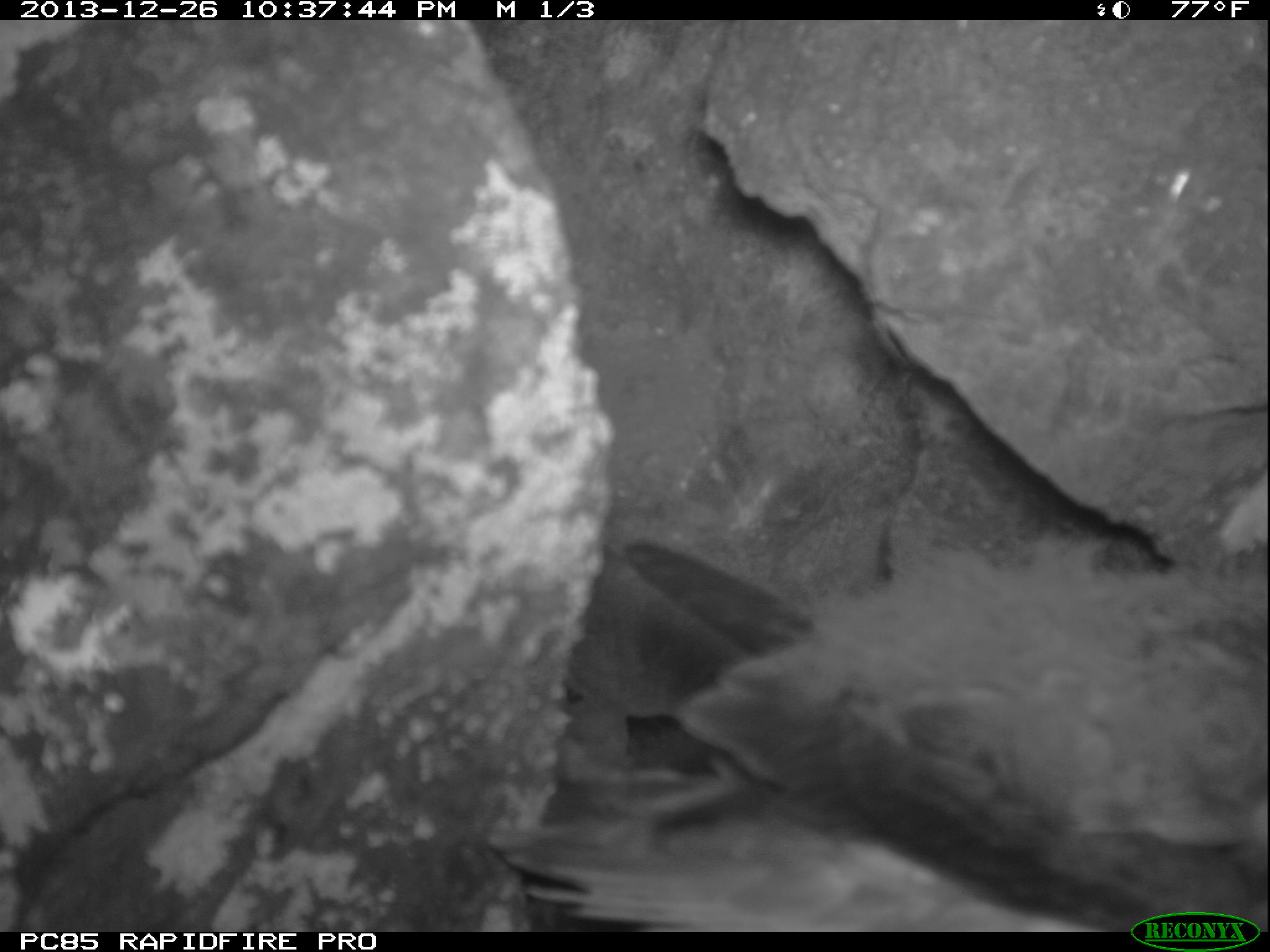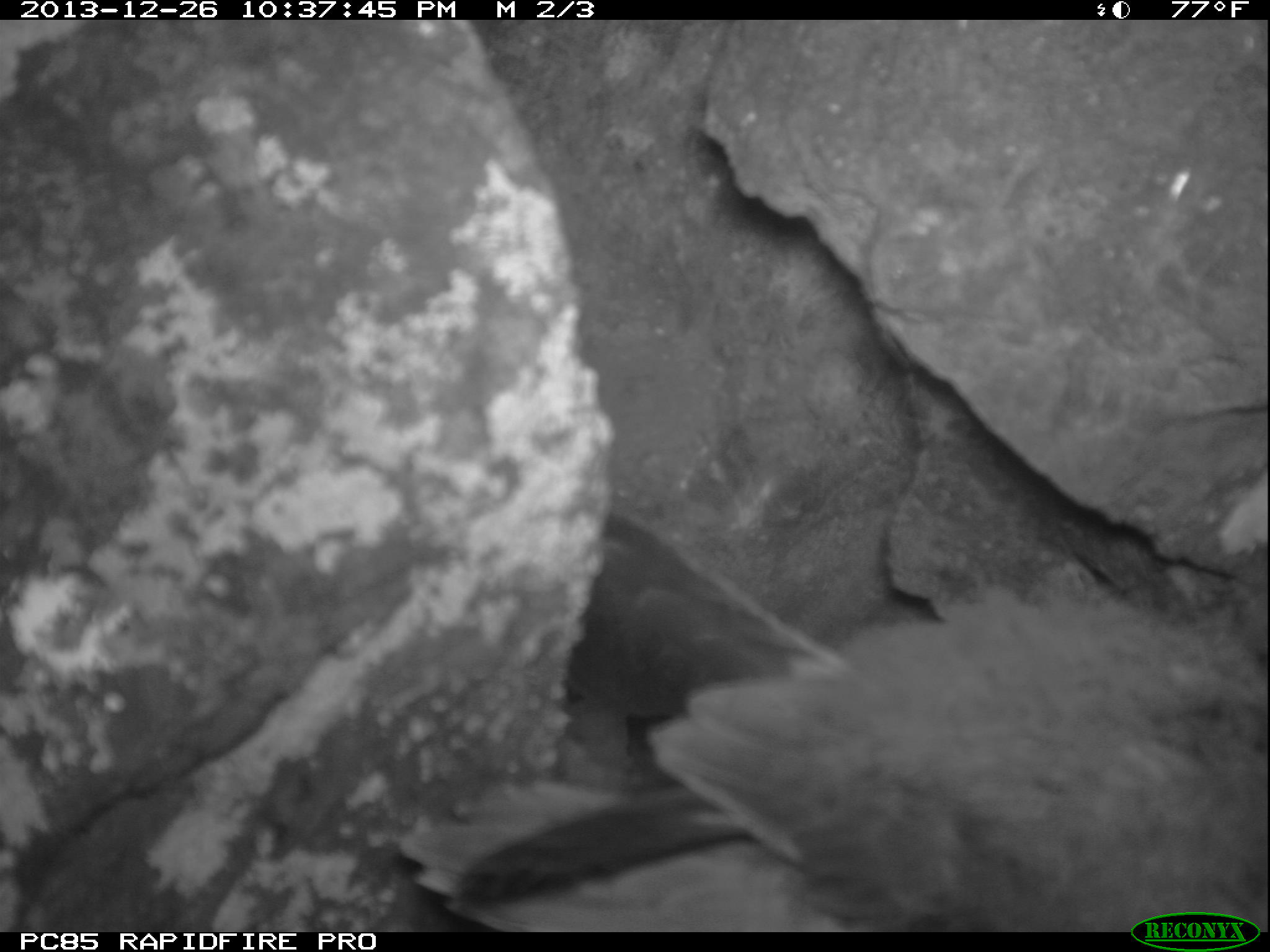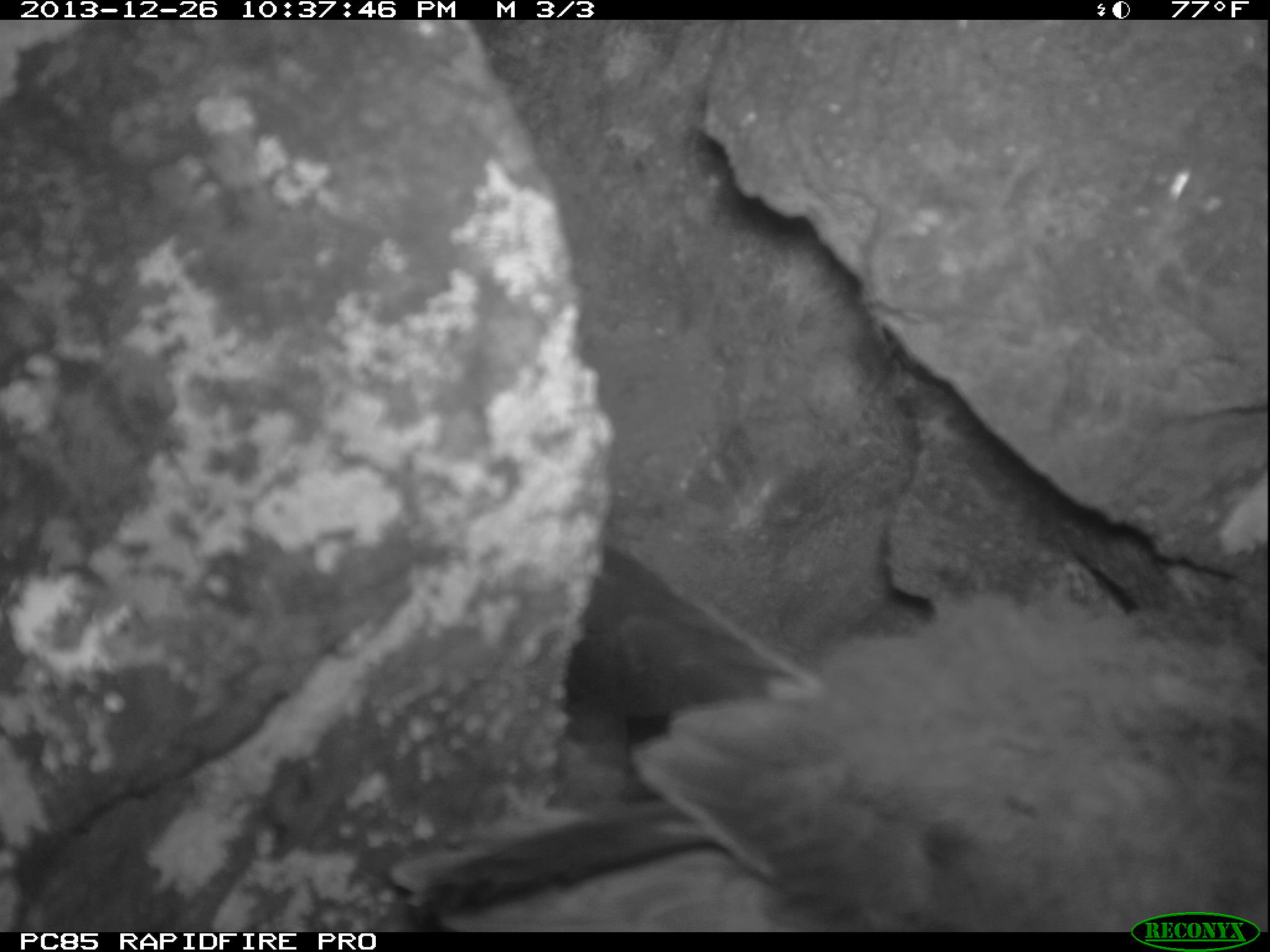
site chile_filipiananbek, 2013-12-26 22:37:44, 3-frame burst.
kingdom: Animalia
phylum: Chordata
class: Aves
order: Procellariiformes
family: Procellariidae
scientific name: Procellariidae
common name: petrel chick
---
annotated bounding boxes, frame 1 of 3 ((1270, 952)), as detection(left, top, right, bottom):
petrel chick: detection(470, 490, 1270, 919)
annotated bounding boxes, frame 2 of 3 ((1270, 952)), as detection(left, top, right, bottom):
petrel chick: detection(437, 527, 1270, 931)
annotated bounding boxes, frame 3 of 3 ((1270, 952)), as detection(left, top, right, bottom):
petrel chick: detection(412, 533, 1270, 918)